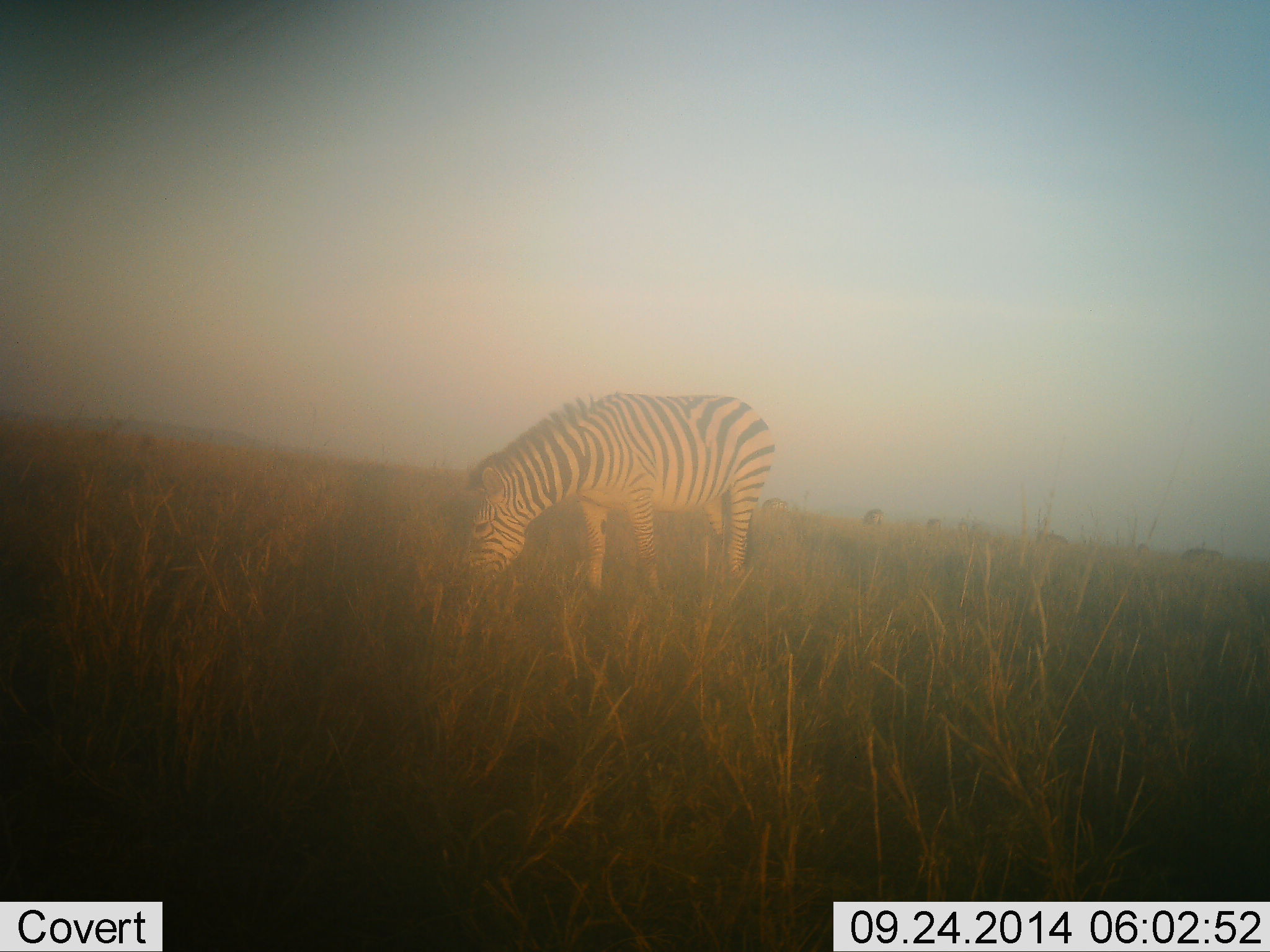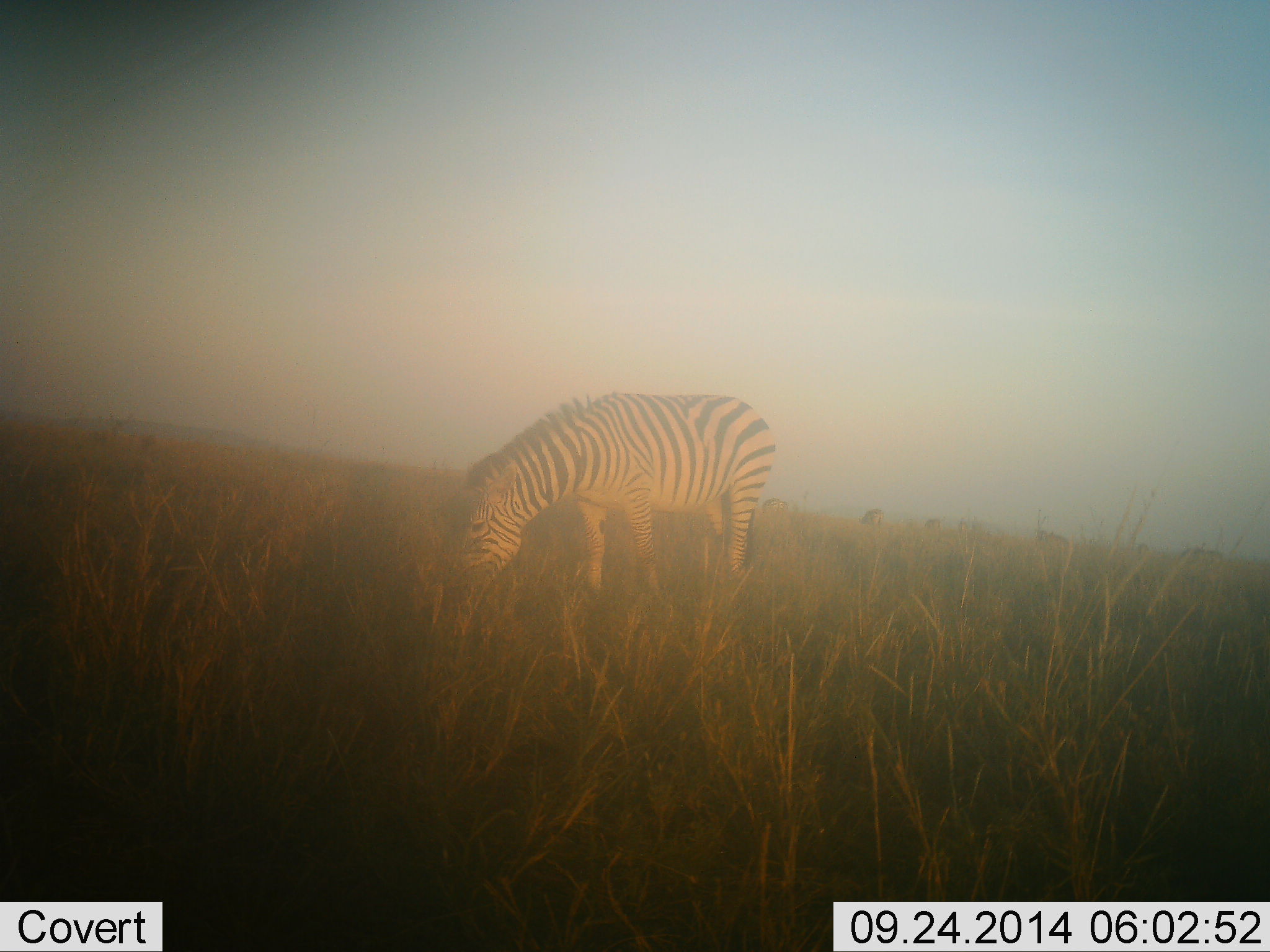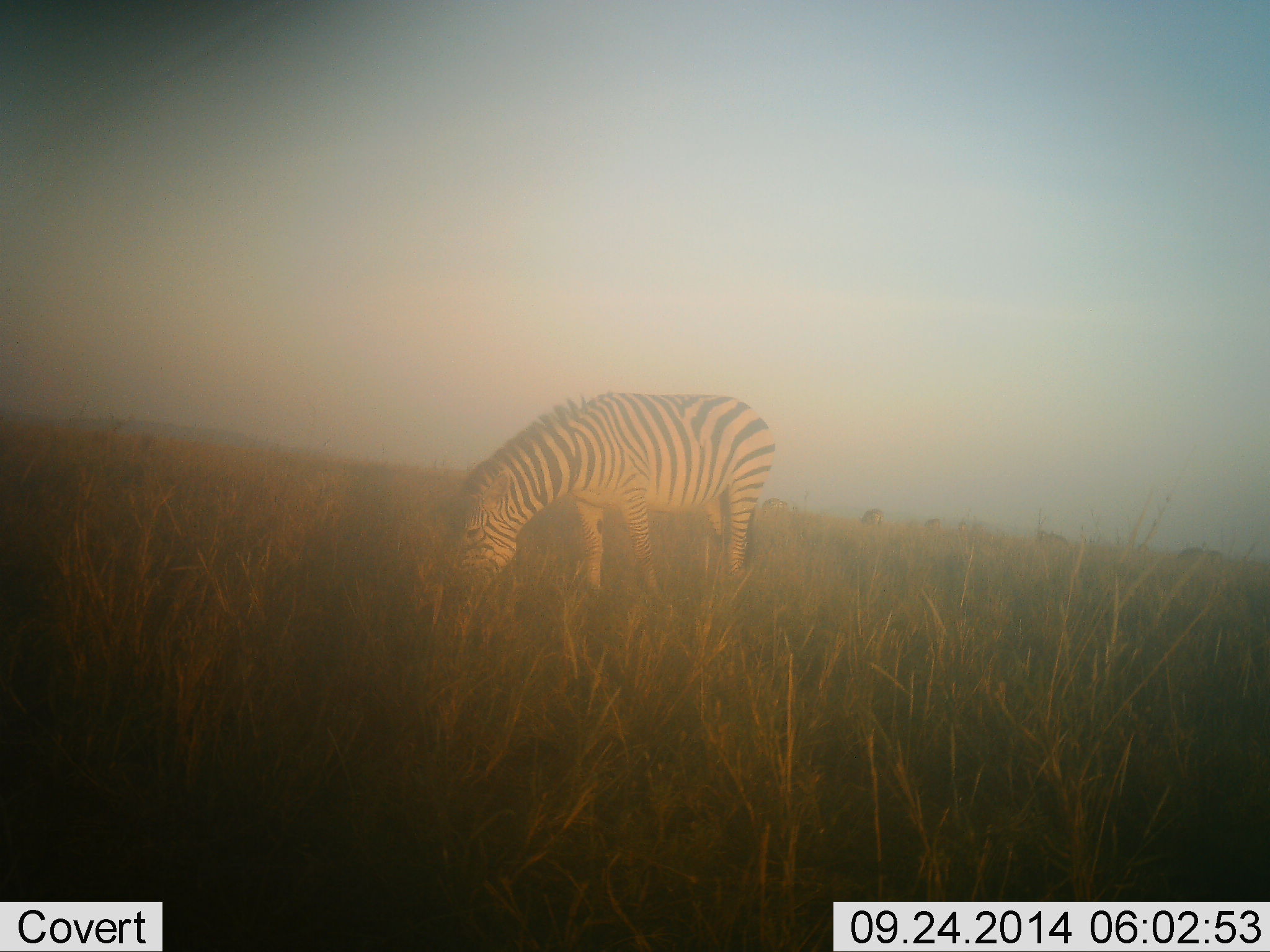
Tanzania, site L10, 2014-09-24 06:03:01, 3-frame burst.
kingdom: Animalia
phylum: Chordata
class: Mammalia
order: Perissodactyla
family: Equidae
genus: Equus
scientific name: Equus quagga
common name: plains zebra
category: zebra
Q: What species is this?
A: Zebra (plains zebra) (Equus quagga).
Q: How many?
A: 1.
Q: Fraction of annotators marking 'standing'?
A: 20%.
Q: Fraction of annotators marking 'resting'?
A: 0%.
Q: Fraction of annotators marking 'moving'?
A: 0%.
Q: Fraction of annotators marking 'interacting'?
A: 0%.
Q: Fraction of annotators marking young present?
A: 0%.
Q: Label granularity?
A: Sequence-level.